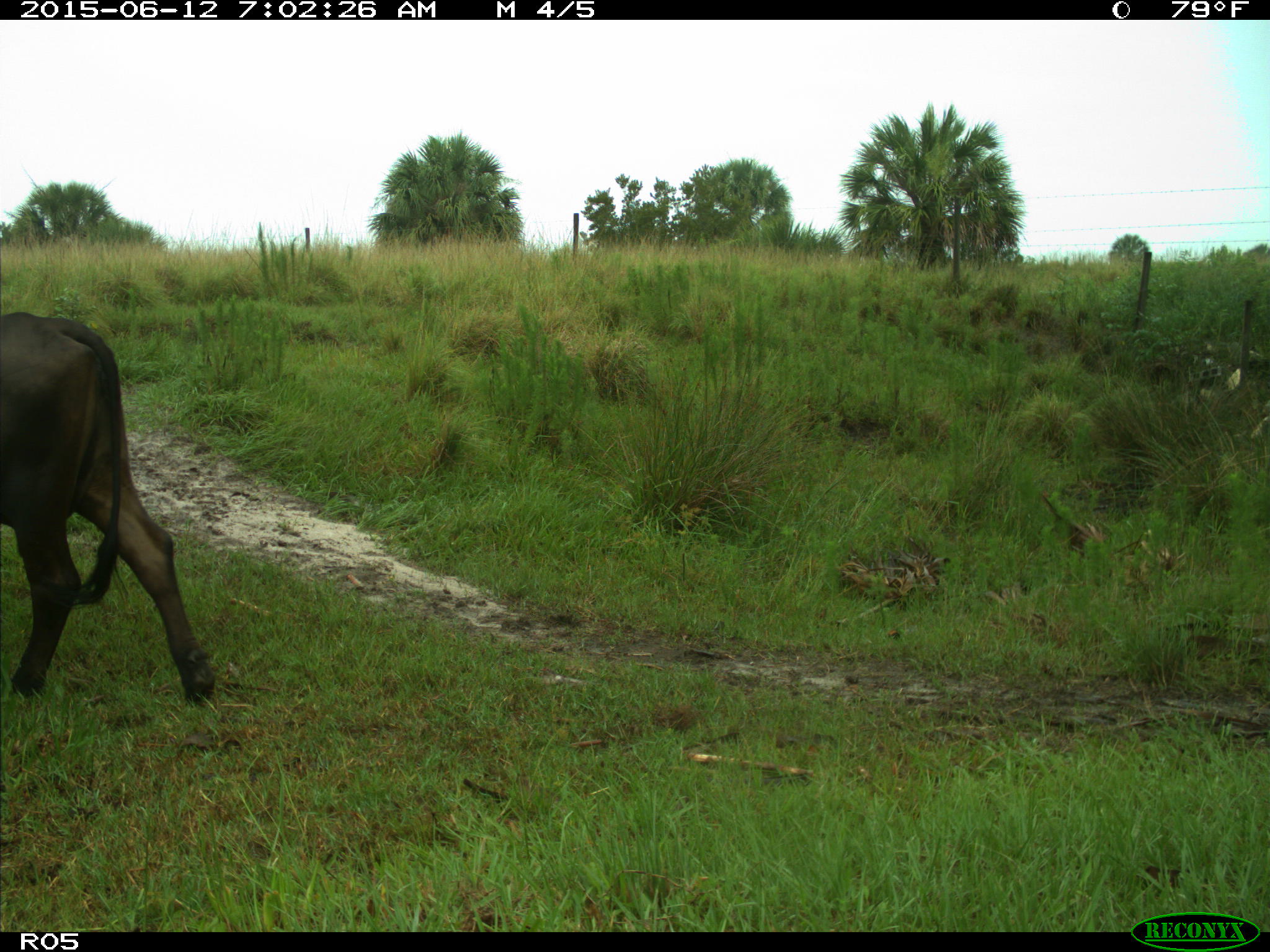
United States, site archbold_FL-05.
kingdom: Animalia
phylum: Chordata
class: Mammalia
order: Artiodactyla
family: Bovidae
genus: Bos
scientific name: Bos taurus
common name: domestic cow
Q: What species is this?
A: Bos taurus (domestic cow).